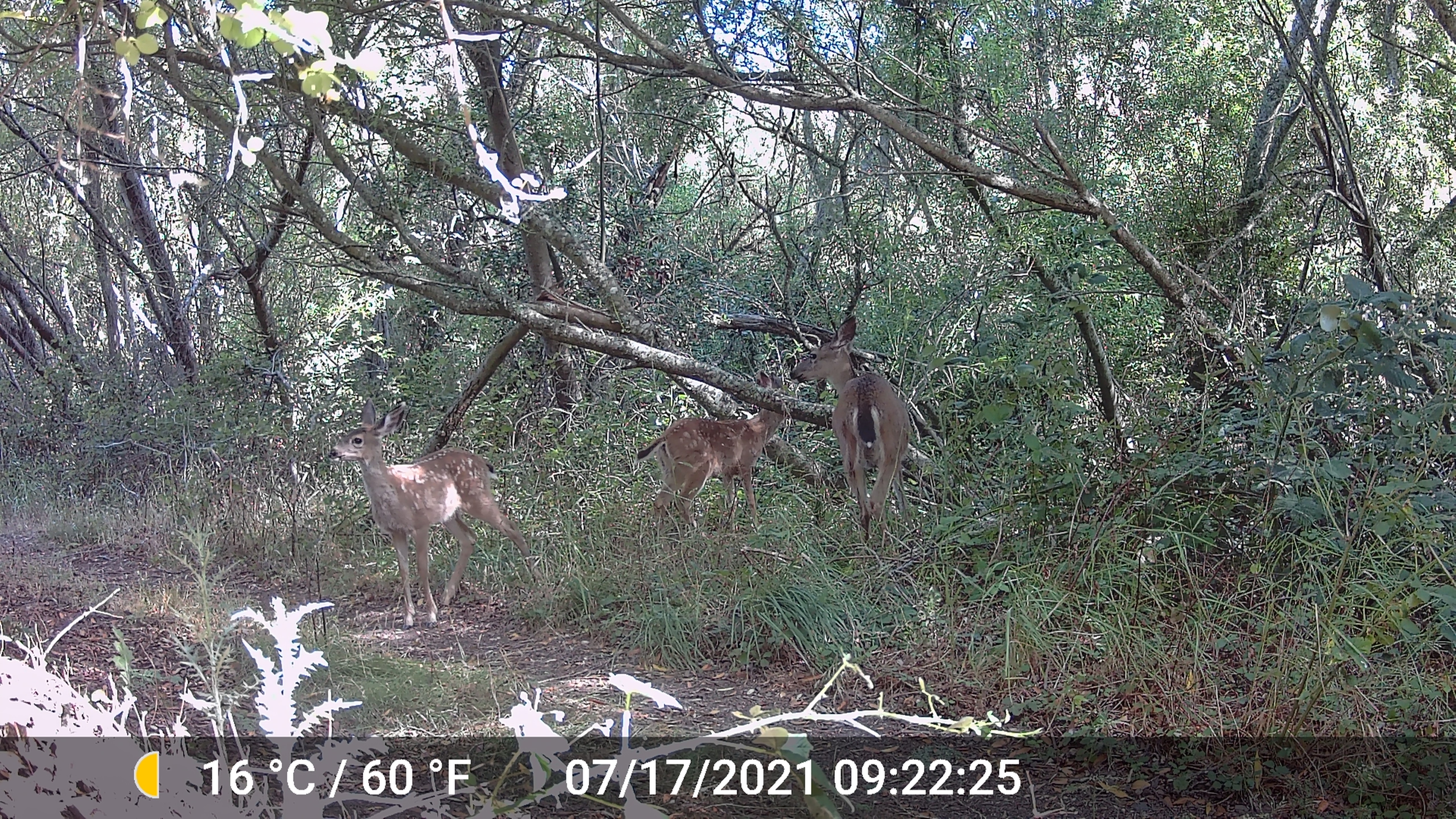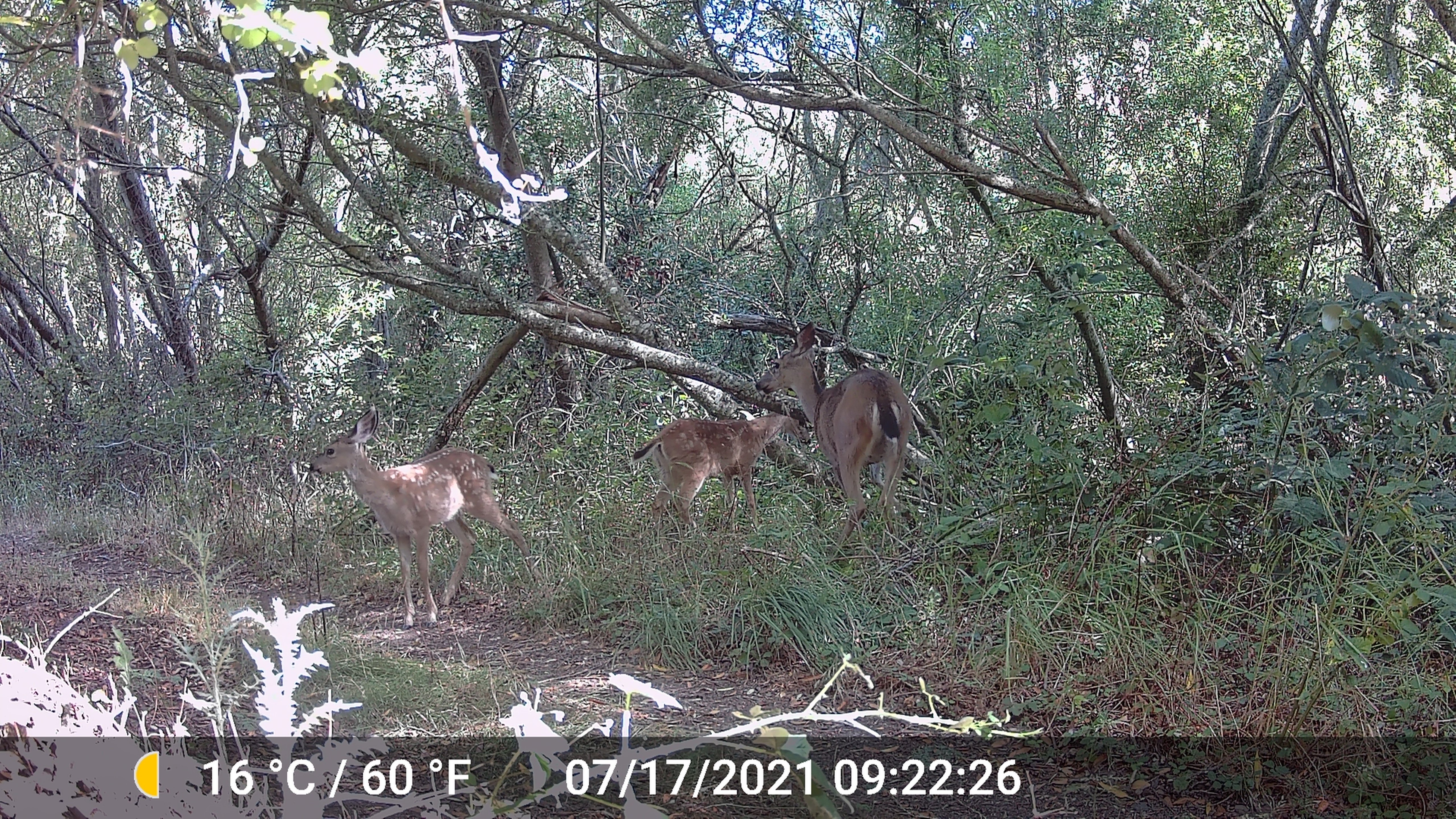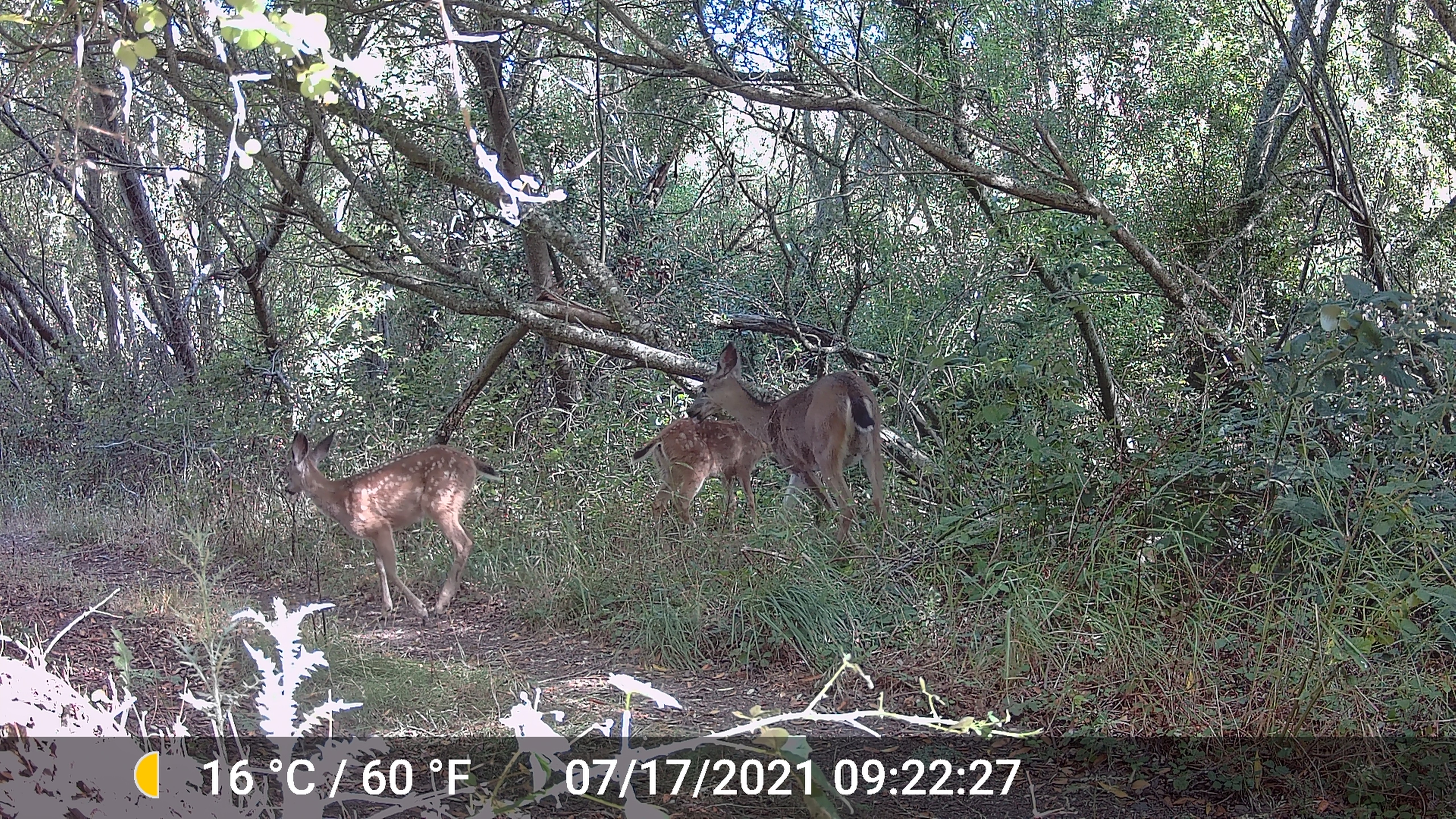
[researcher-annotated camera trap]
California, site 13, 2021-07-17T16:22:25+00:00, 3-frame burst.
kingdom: Animalia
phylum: Chordata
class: Mammalia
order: Artiodactyla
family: Cervidae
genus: Odocoileus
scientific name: Odocoileus hemionus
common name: mule deer